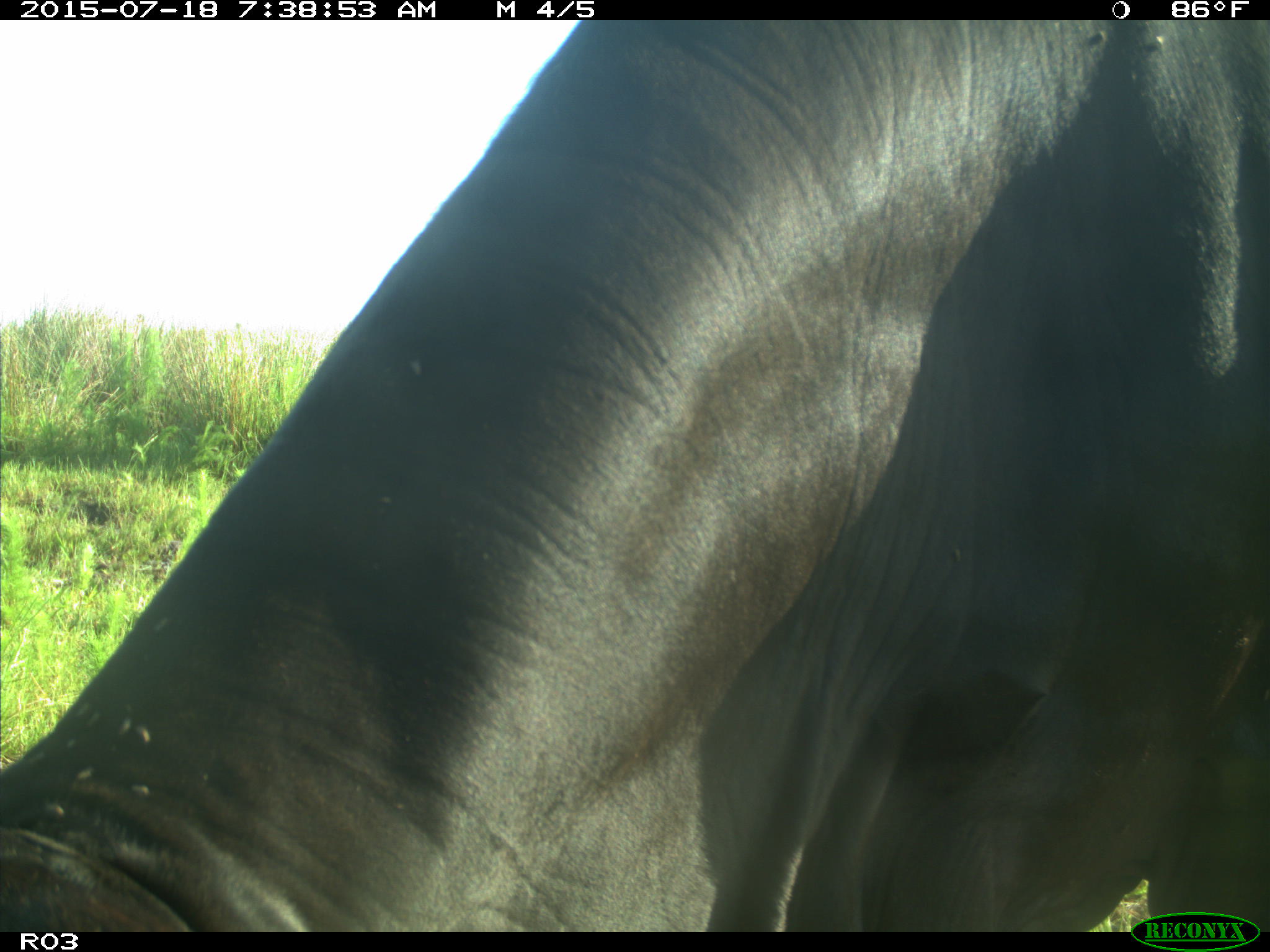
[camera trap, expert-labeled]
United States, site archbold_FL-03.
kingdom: Animalia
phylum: Chordata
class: Mammalia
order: Artiodactyla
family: Bovidae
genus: Bos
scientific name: Bos taurus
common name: domestic cow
Bos taurus (domestic cow).